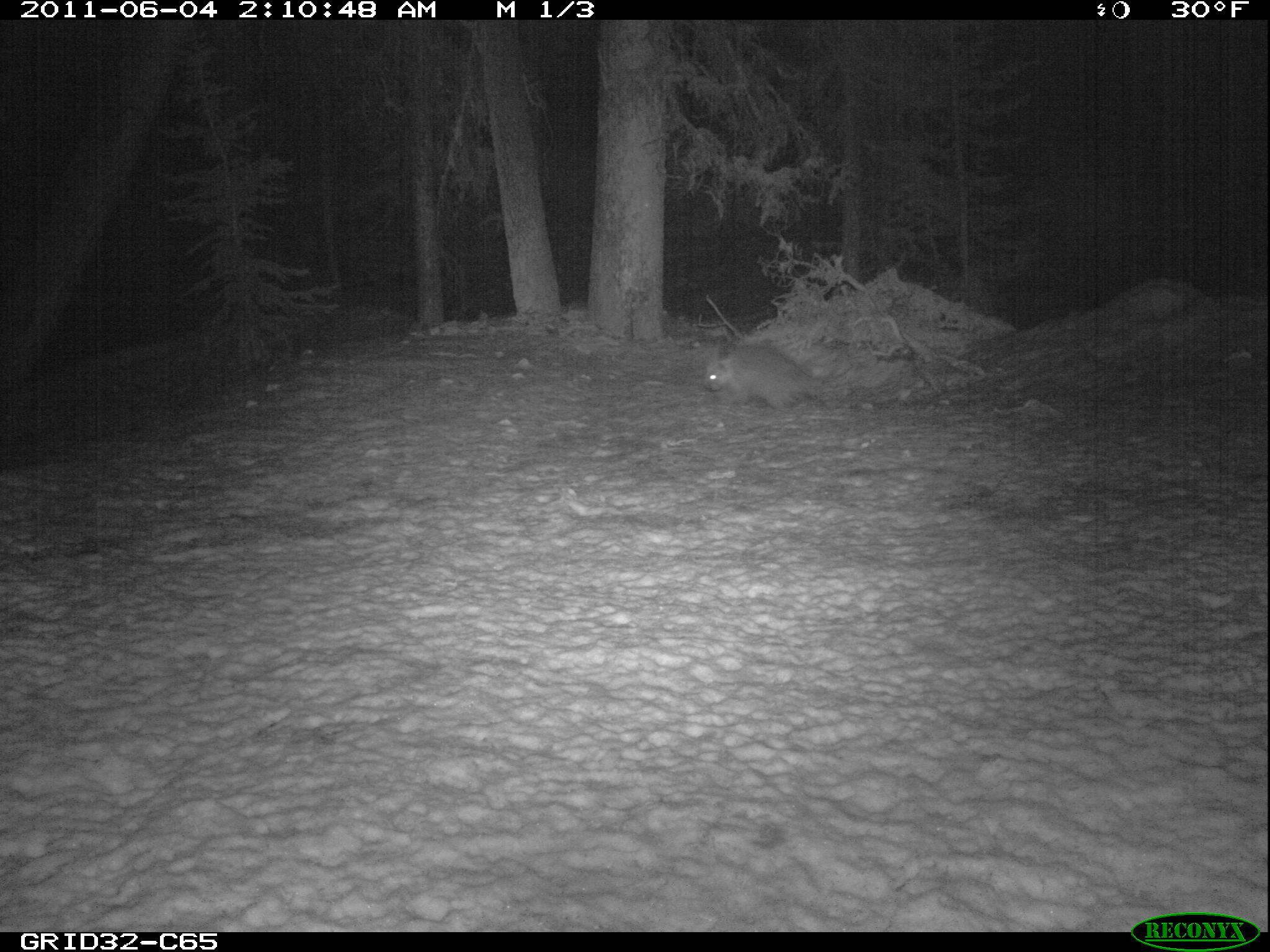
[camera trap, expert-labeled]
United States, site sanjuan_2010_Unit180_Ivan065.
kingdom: Animalia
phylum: Chordata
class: Mammalia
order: Rodentia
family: Erethizontidae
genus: Erethizon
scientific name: Erethizon dorsatum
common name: north american porcupine